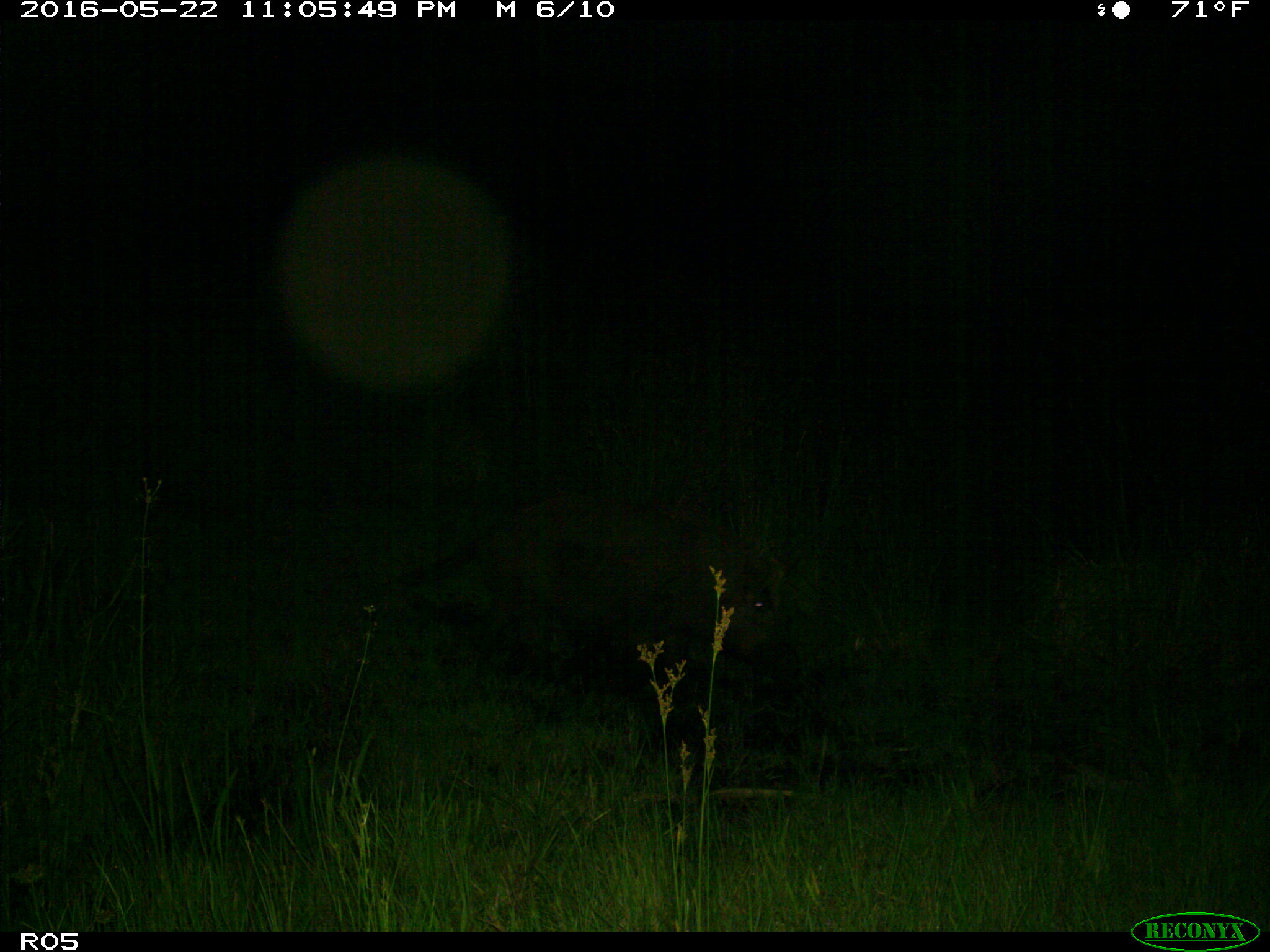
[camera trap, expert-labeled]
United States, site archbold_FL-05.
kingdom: Animalia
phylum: Chordata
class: Mammalia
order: Artiodactyla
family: Suidae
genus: Sus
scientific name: Sus scrofa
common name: wild boar